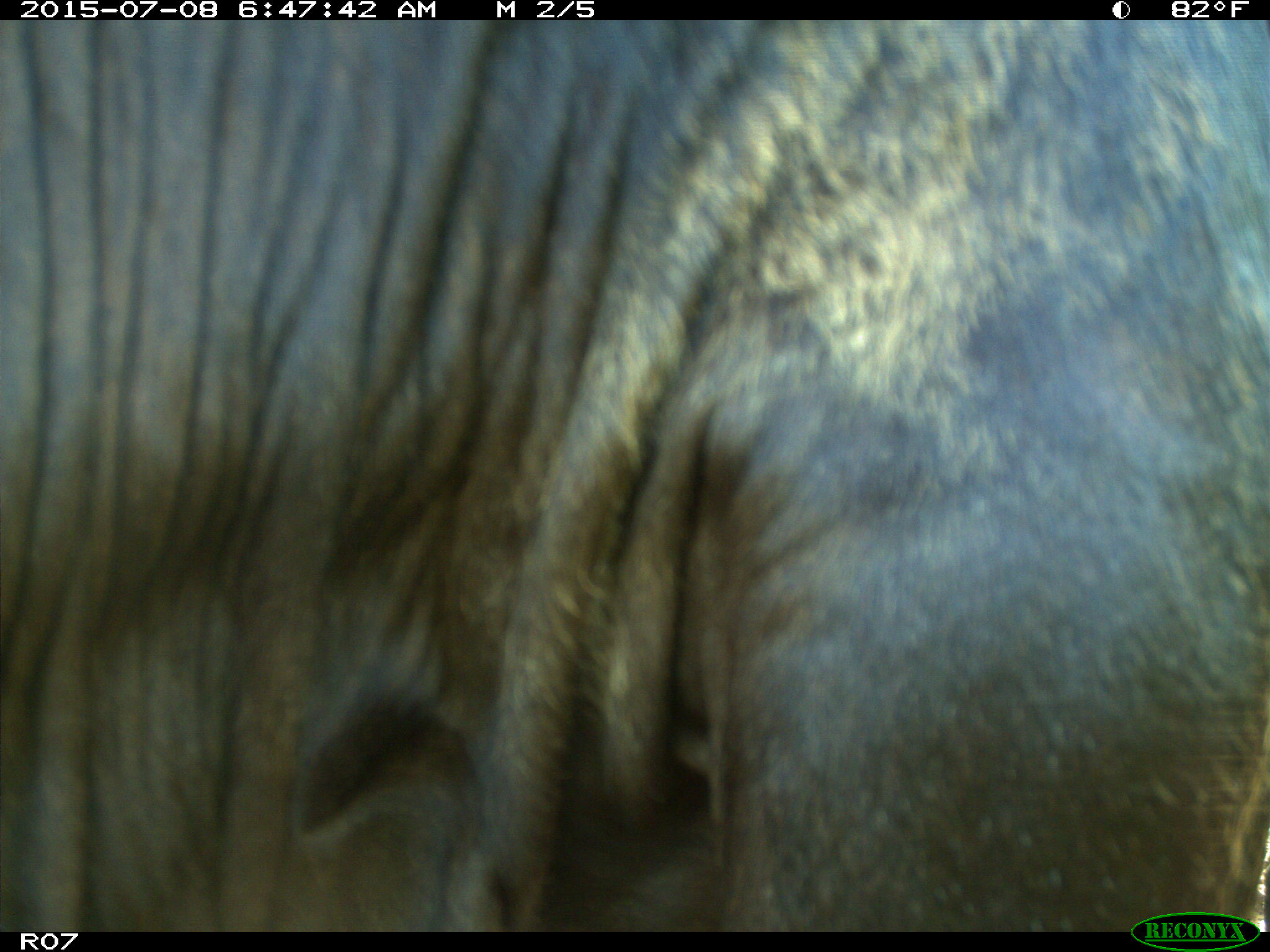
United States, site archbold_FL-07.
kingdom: Animalia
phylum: Chordata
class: Mammalia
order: Artiodactyla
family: Bovidae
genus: Bos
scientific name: Bos taurus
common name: domestic cow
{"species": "Bos taurus (domestic cow)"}